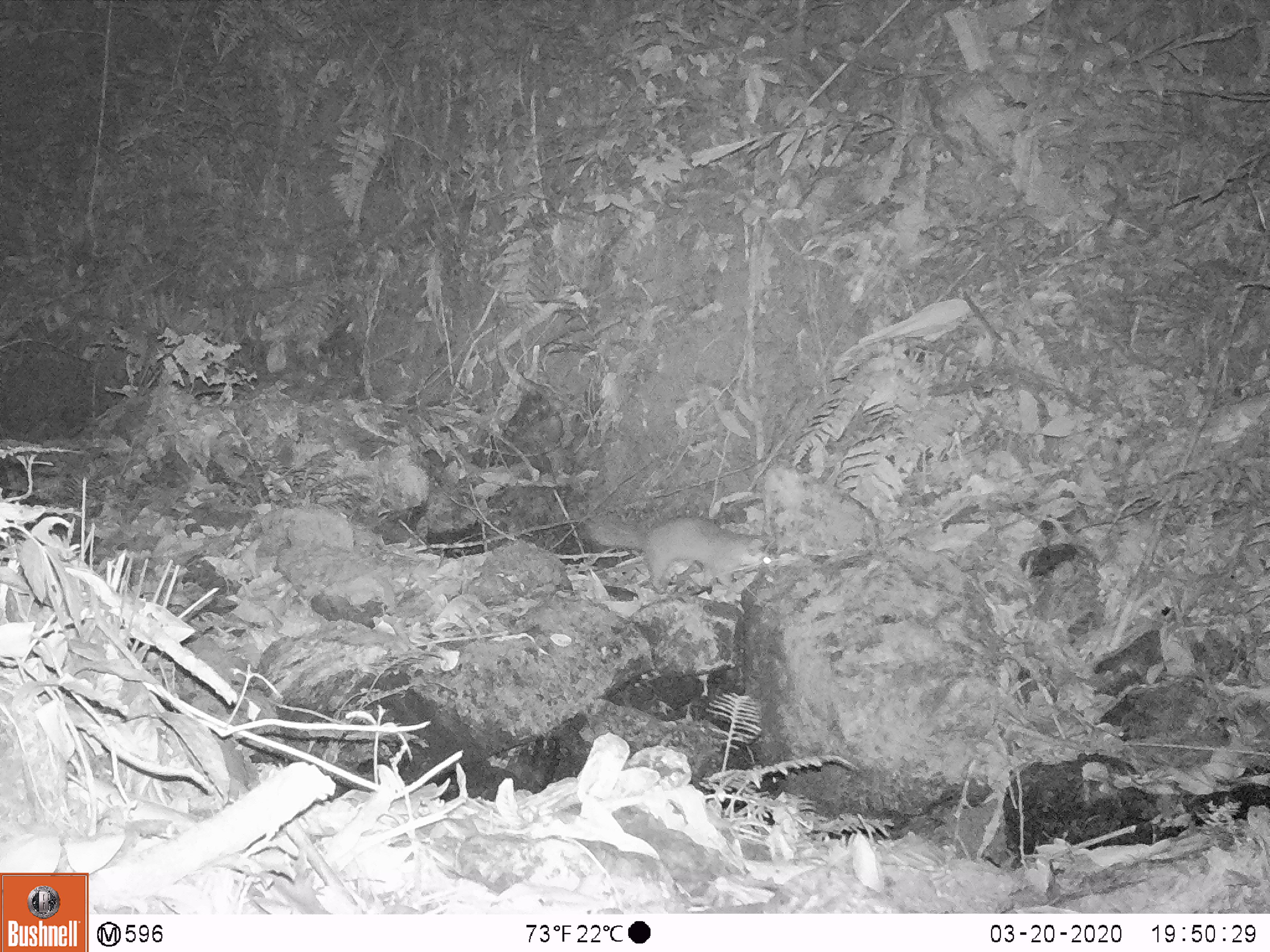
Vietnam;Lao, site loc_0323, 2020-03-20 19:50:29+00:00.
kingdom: Animalia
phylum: Chordata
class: Mammalia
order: Carnivora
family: Mustelidae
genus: Melogale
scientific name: Melogale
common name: ferret badger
Ferret badger (Melogale). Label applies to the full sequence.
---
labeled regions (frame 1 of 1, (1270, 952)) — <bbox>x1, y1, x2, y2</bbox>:
ferret badger: <bbox>586, 513, 775, 590</bbox>